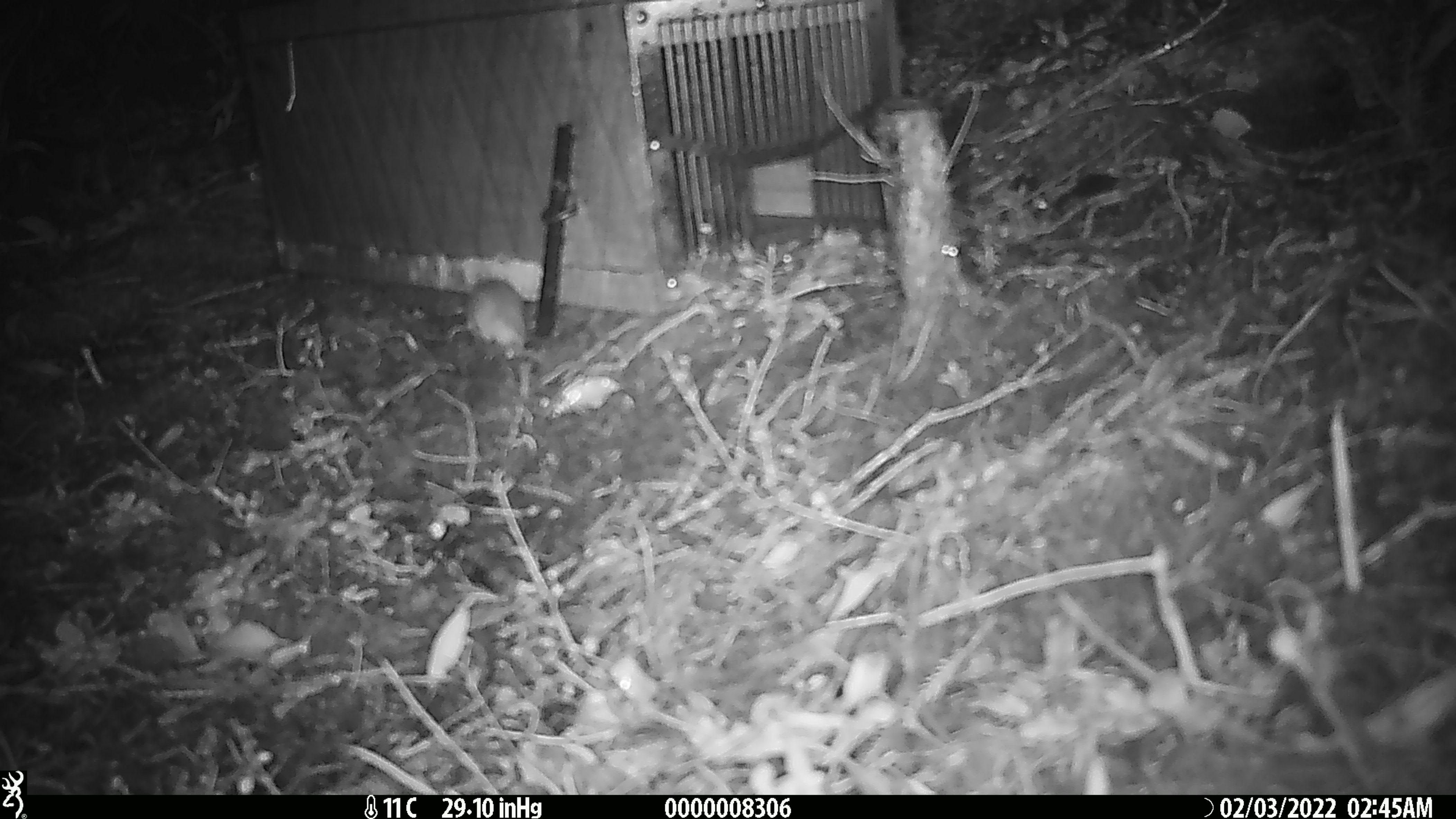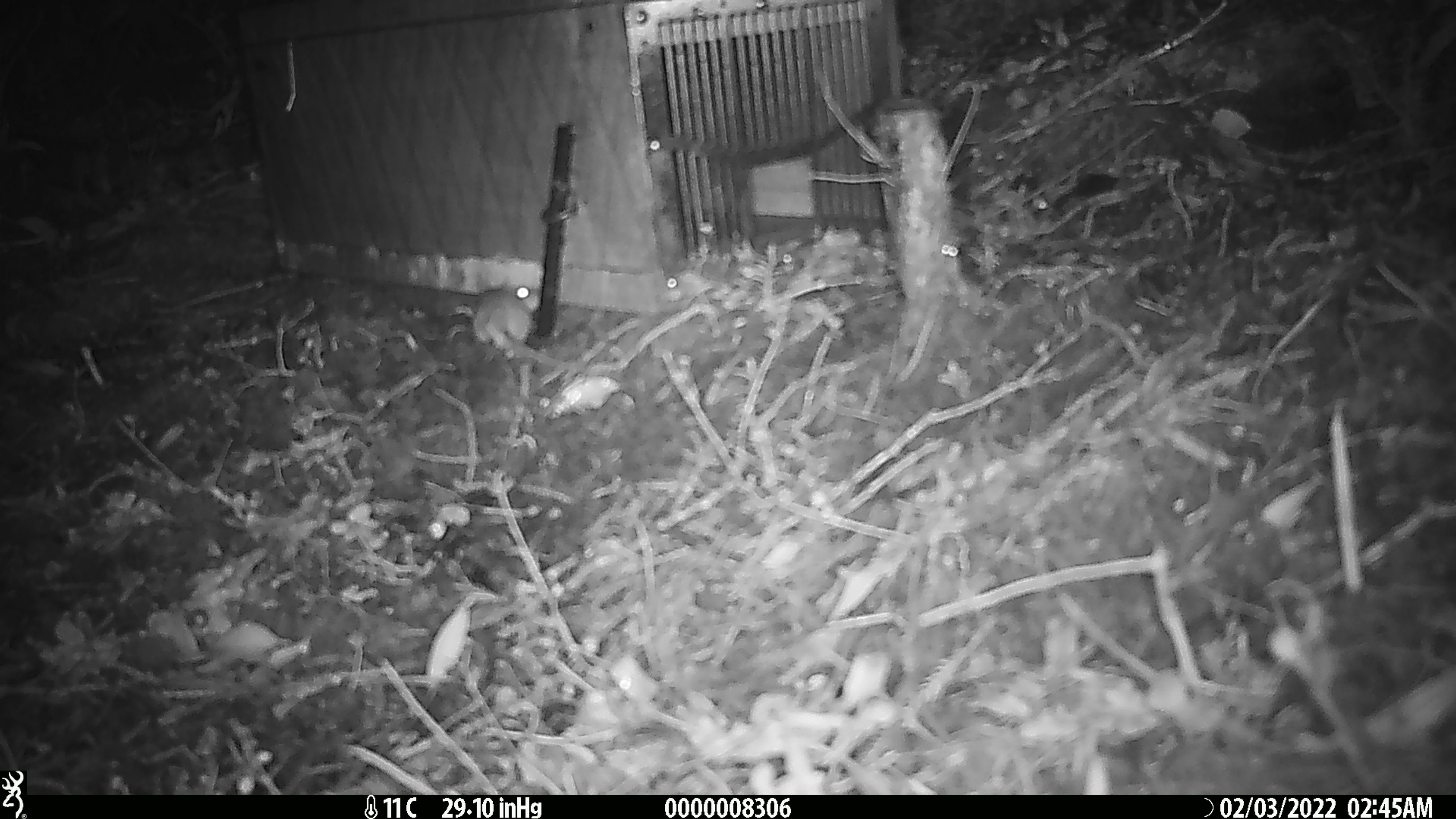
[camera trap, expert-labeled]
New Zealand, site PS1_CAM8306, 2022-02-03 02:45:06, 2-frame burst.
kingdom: Animalia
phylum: Chordata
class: Mammalia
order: Rodentia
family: Muridae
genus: Mus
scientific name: Mus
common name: mouse